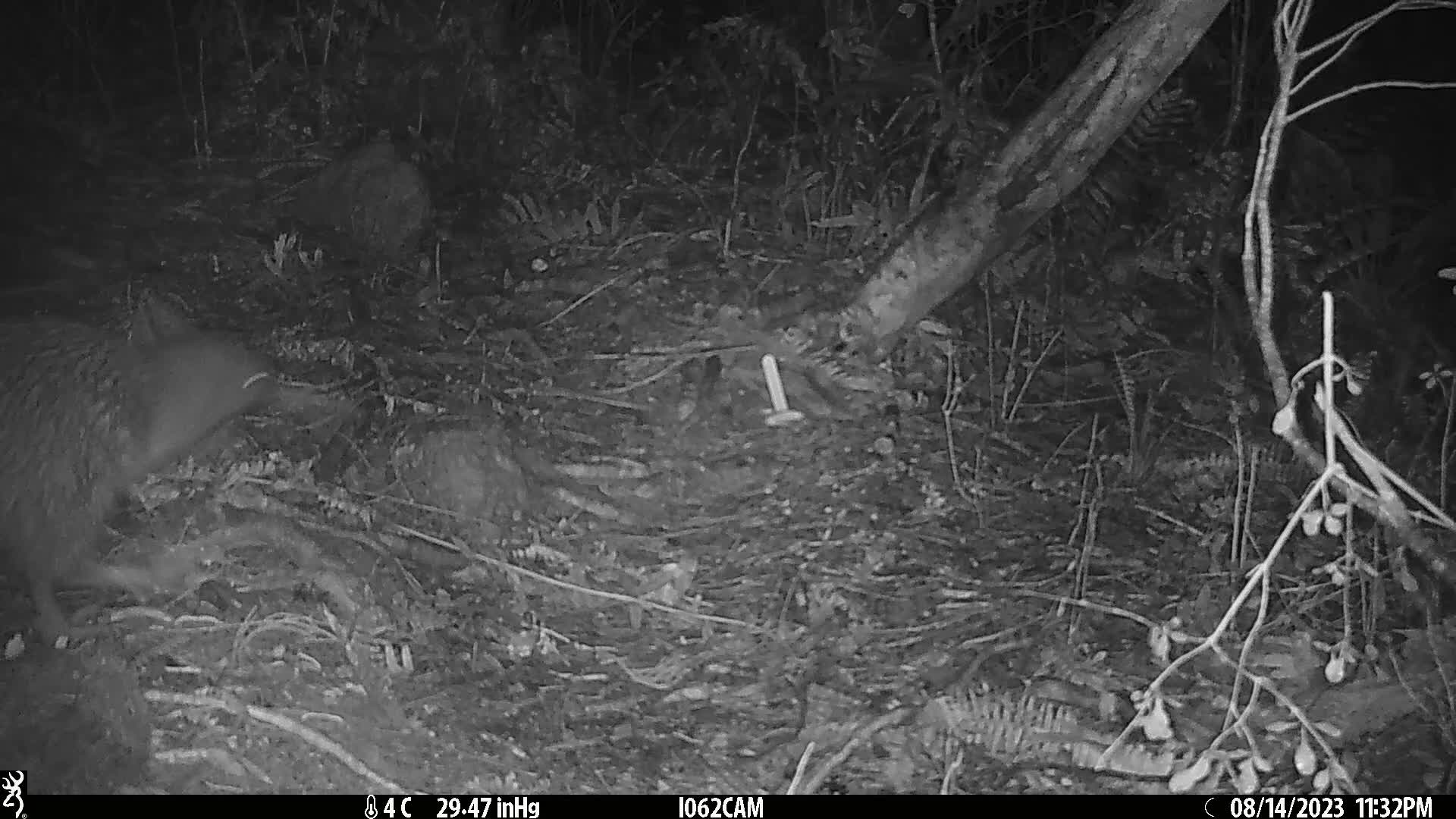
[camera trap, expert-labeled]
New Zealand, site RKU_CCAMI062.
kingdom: Animalia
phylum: Chordata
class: Aves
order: Apterygiformes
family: Apterygidae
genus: Apteryx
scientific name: Apteryx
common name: kiwi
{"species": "kiwi (Apteryx)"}